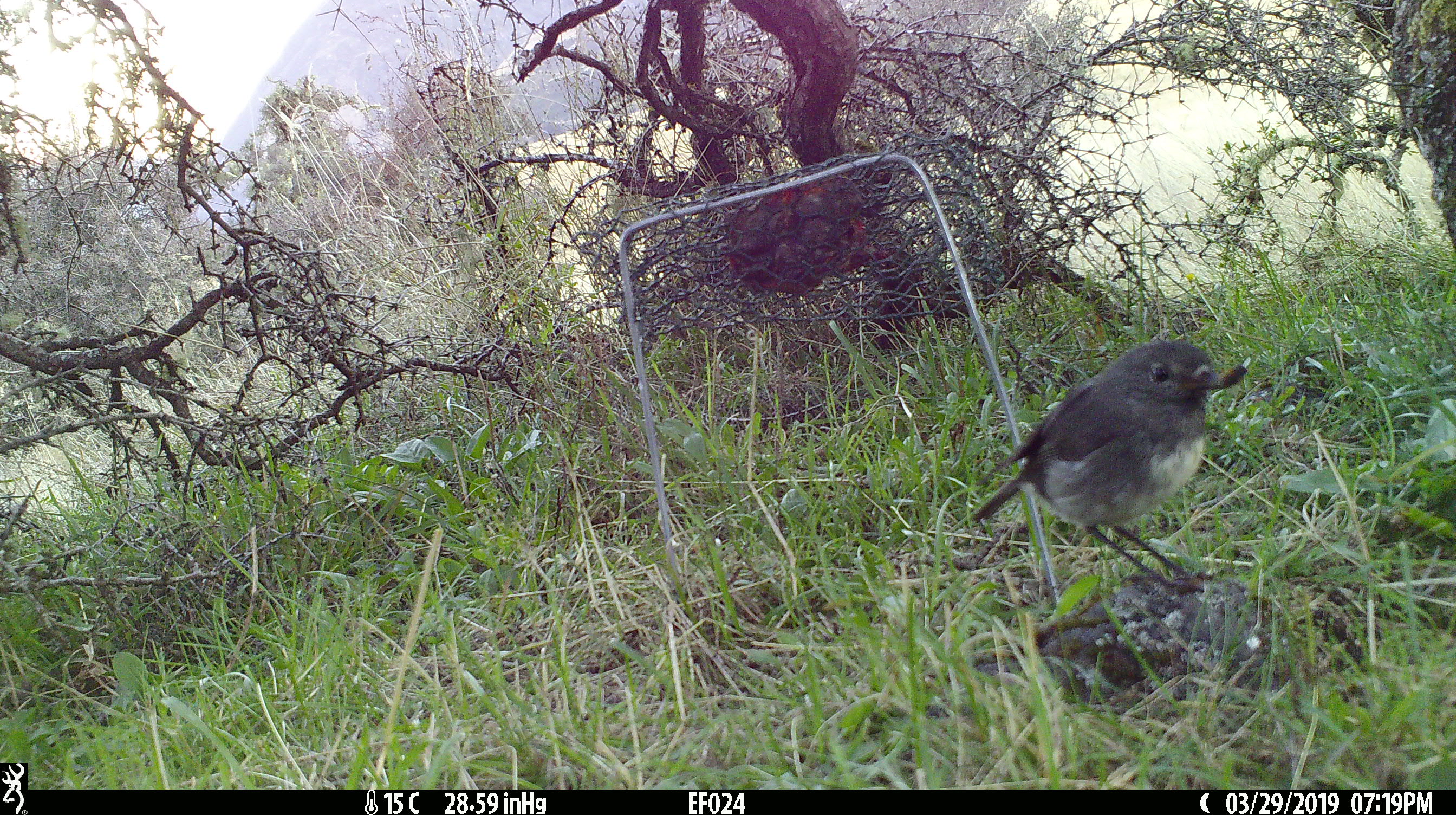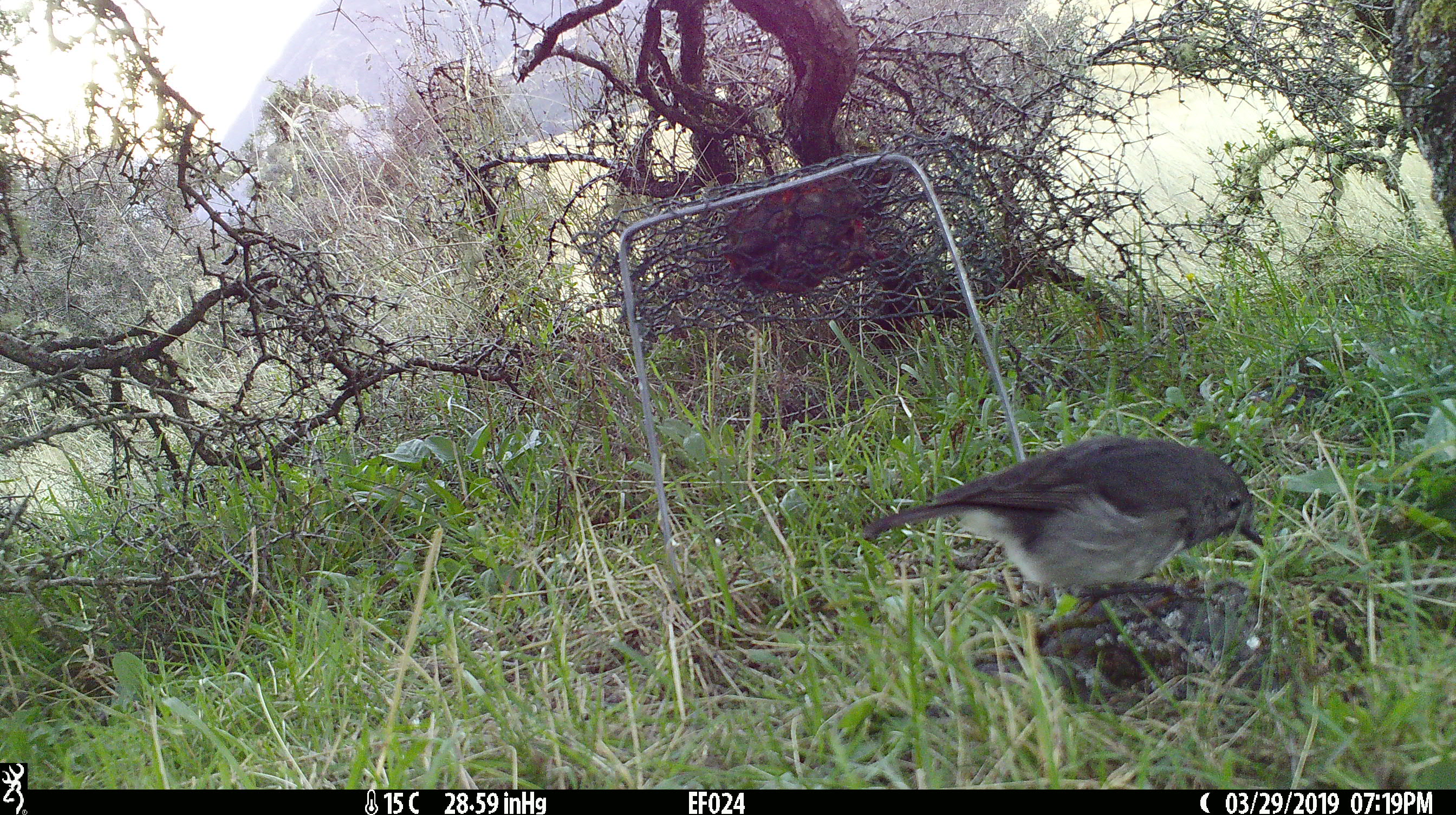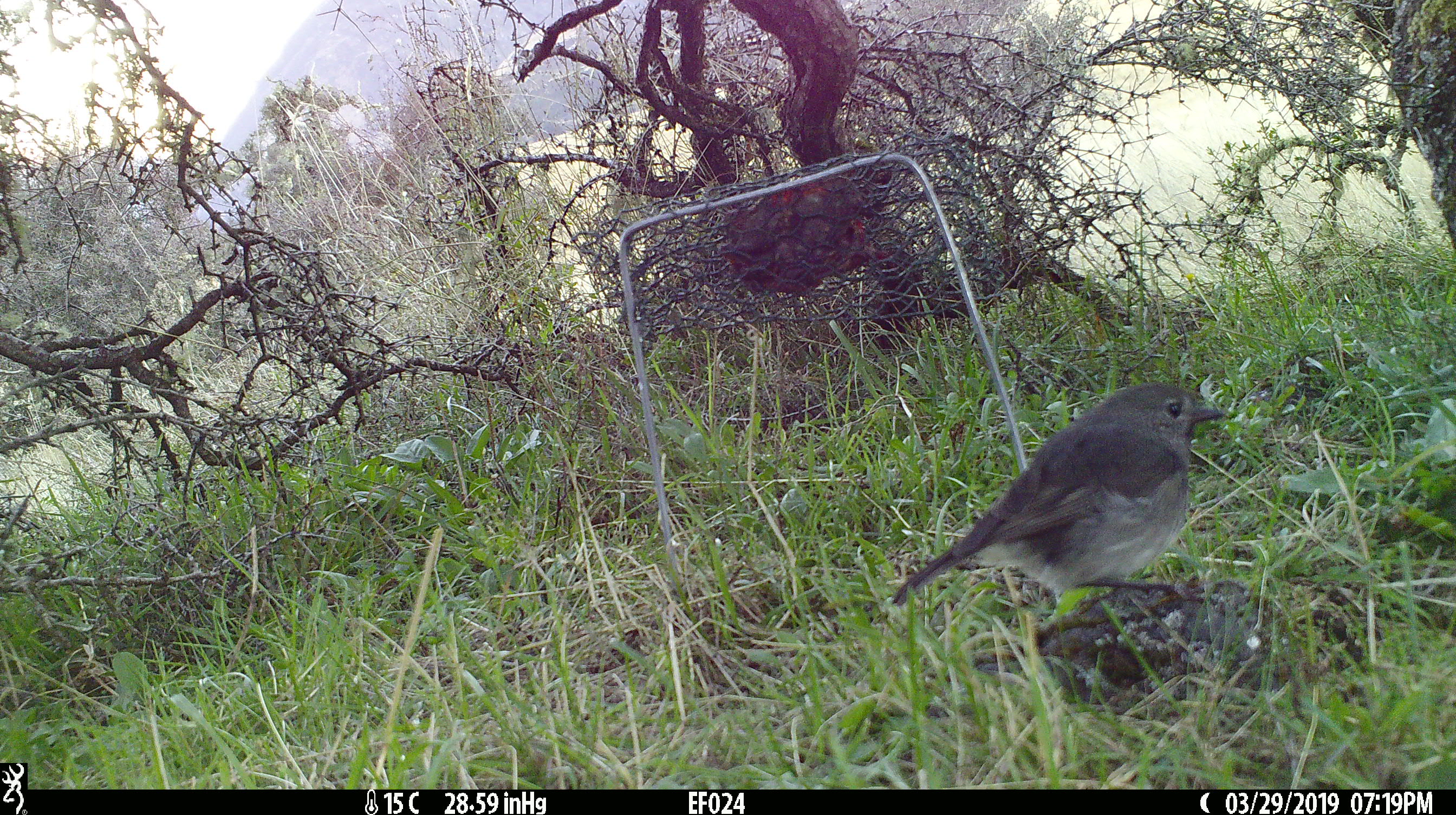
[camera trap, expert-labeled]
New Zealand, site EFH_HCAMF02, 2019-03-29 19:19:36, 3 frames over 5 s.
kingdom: Animalia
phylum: Chordata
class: Aves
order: Passeriformes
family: Petroicidae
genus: Petroica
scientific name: Petroica australis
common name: new zealand robin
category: robin